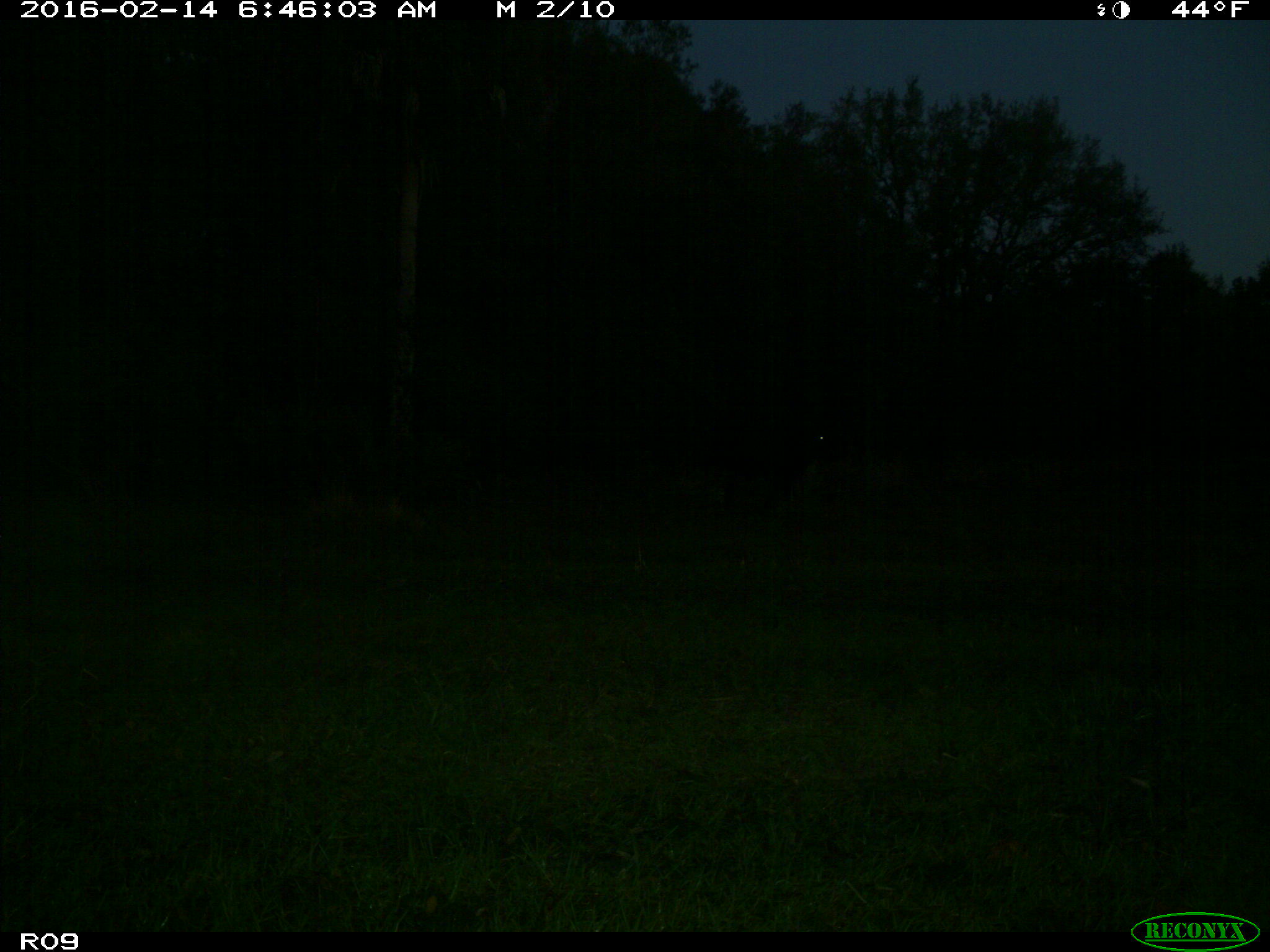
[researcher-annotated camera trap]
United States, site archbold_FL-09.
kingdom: Animalia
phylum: Chordata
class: Mammalia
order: Artiodactyla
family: Bovidae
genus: Bos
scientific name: Bos taurus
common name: domestic cow